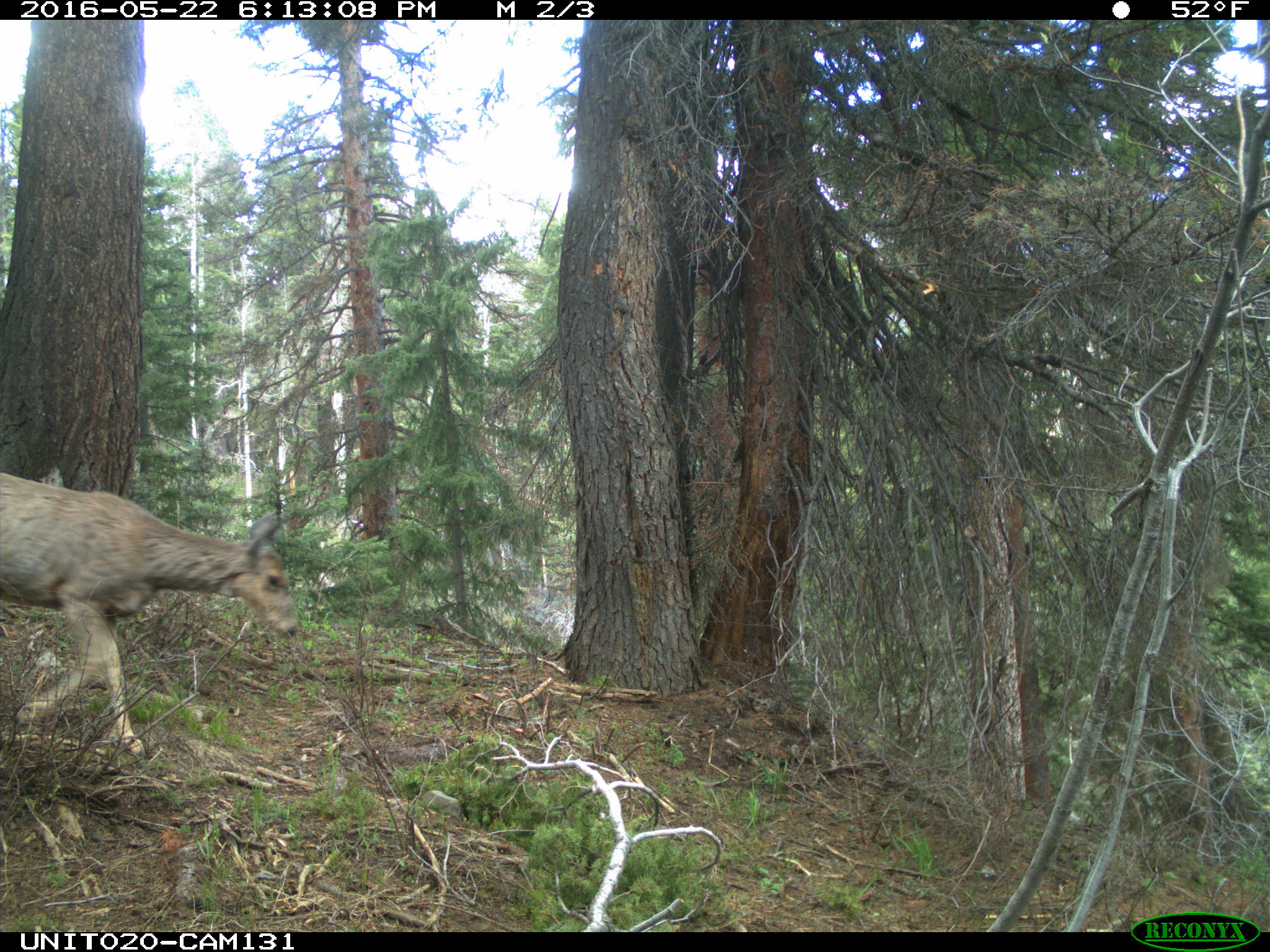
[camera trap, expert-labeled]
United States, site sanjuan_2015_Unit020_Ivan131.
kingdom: Animalia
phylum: Chordata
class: Mammalia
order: Artiodactyla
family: Cervidae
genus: Odocoileus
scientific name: Odocoileus hemionus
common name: mule deer